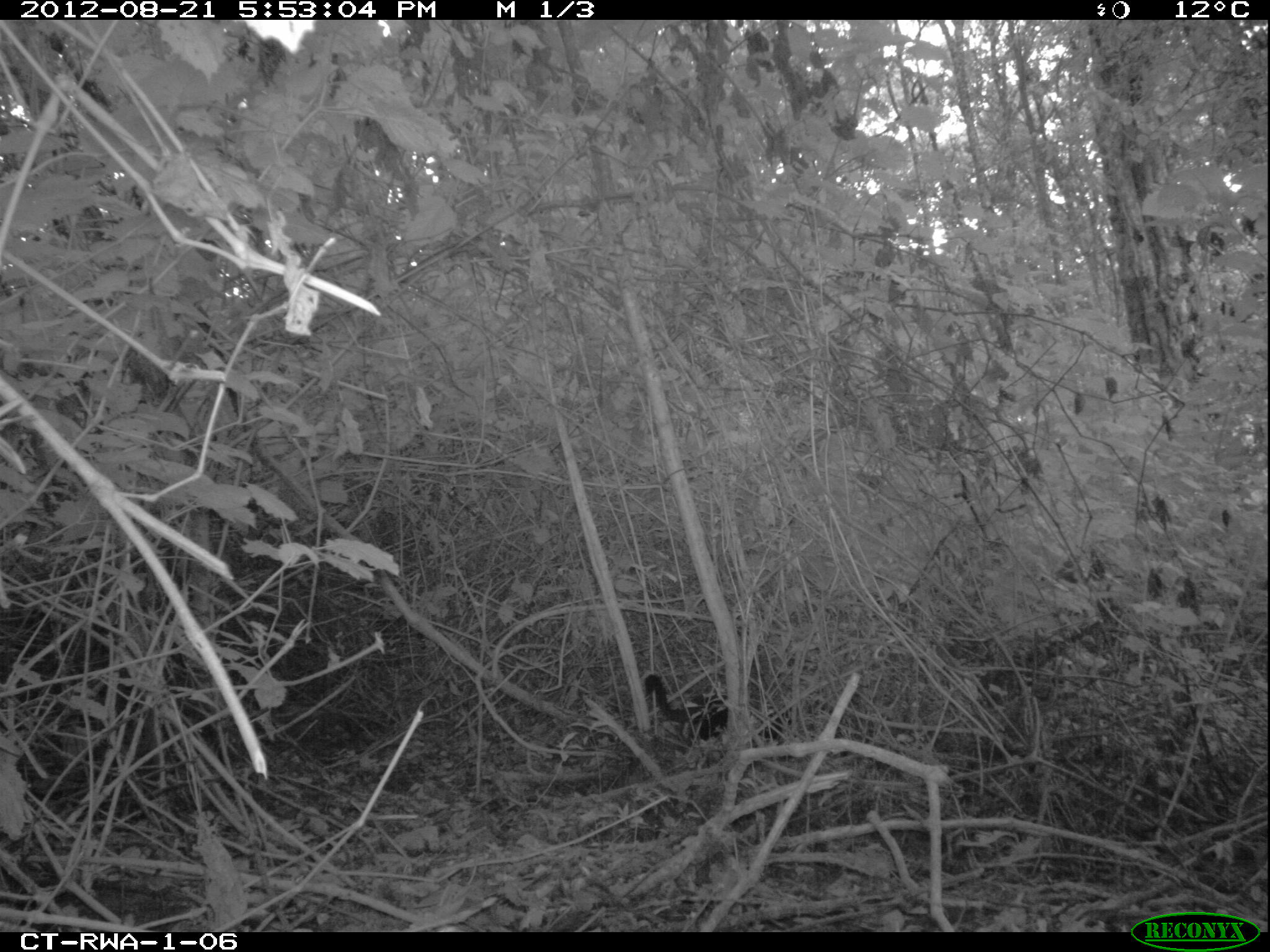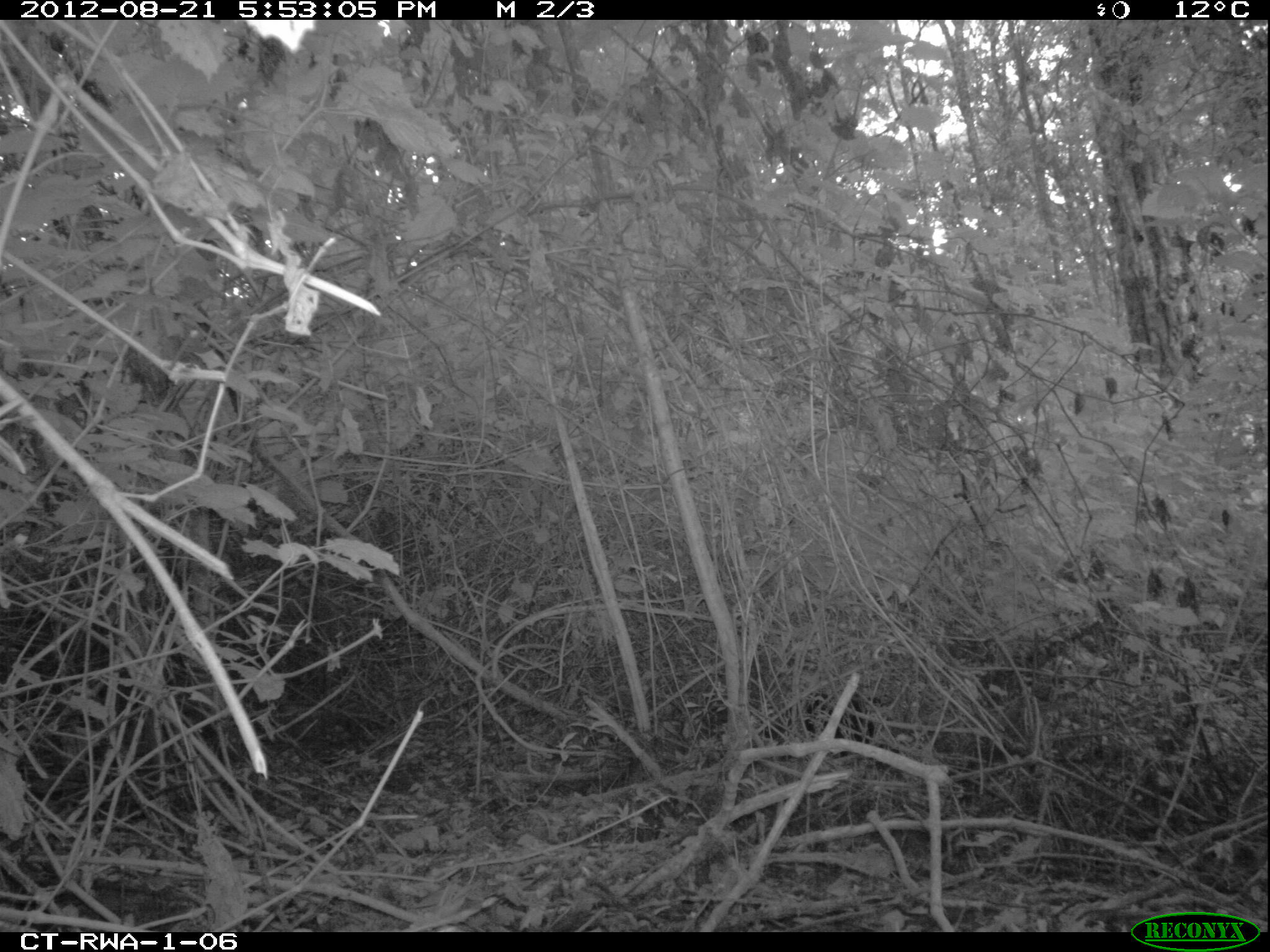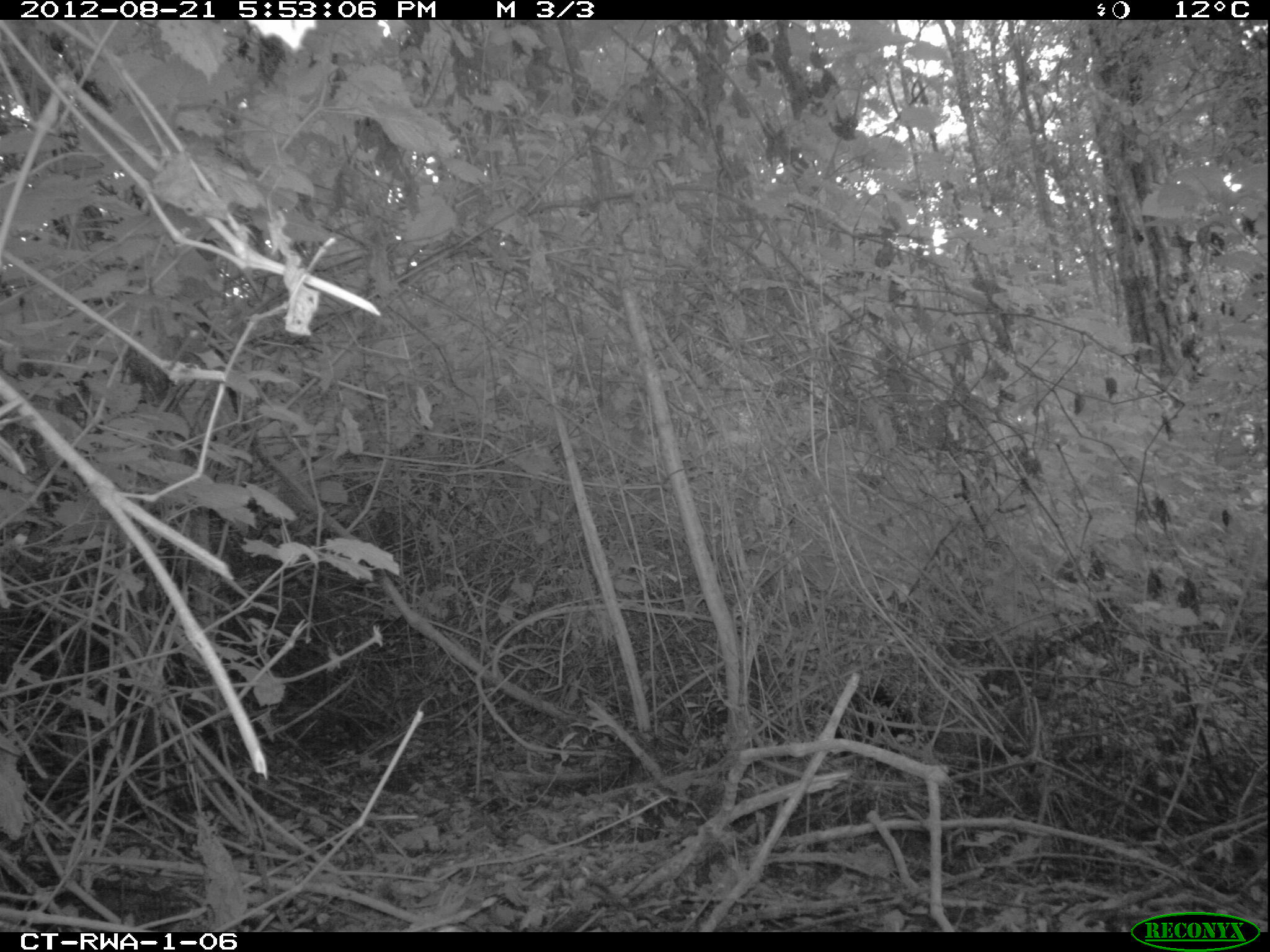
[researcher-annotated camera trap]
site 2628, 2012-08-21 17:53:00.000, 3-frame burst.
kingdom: Animalia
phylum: Chordata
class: Mammalia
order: Primates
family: Cercopithecidae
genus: Allochrocebus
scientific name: Allochrocebus lhoesti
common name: l'hoest's monkey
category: cercopithecus lhoesti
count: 1